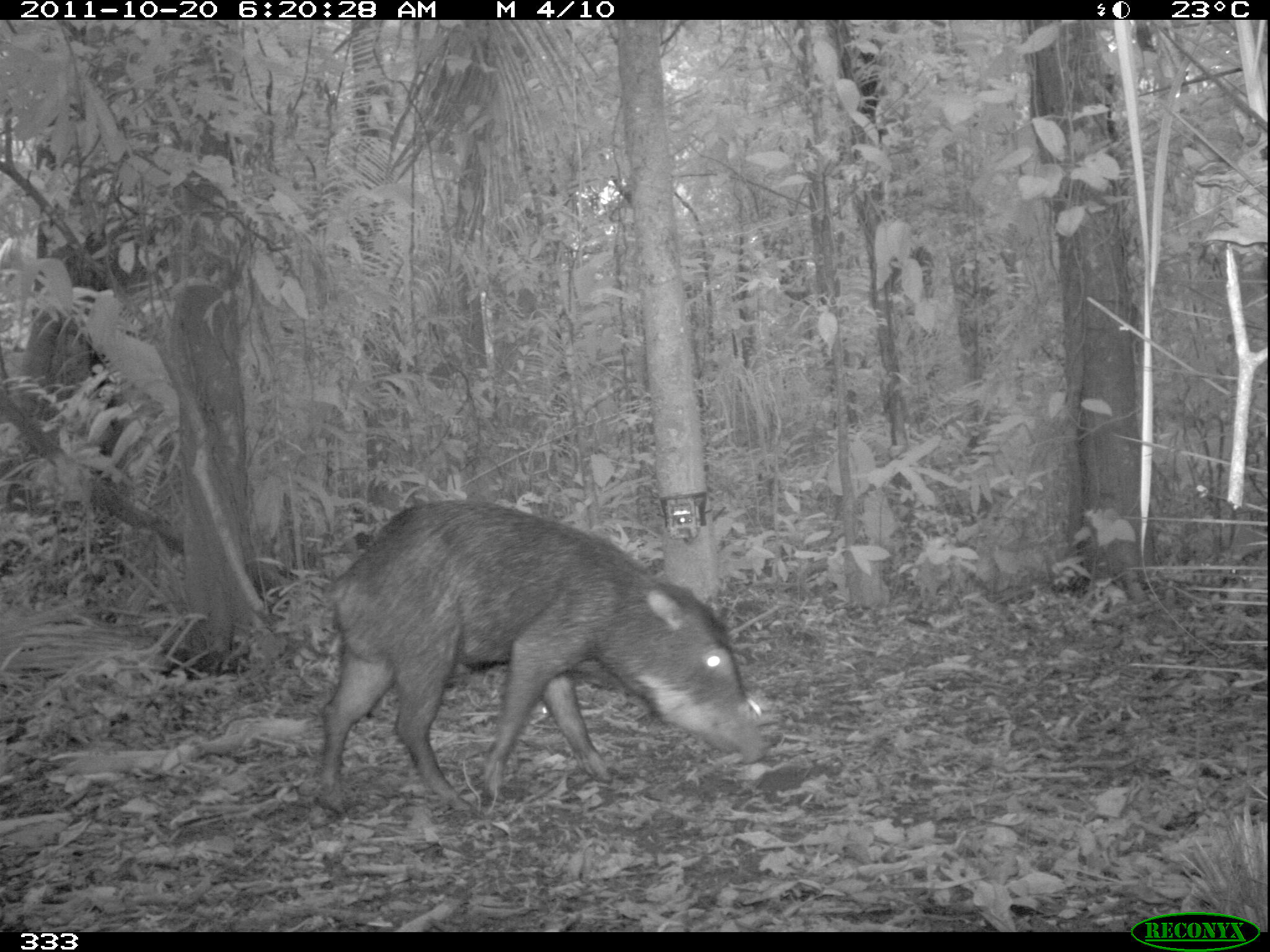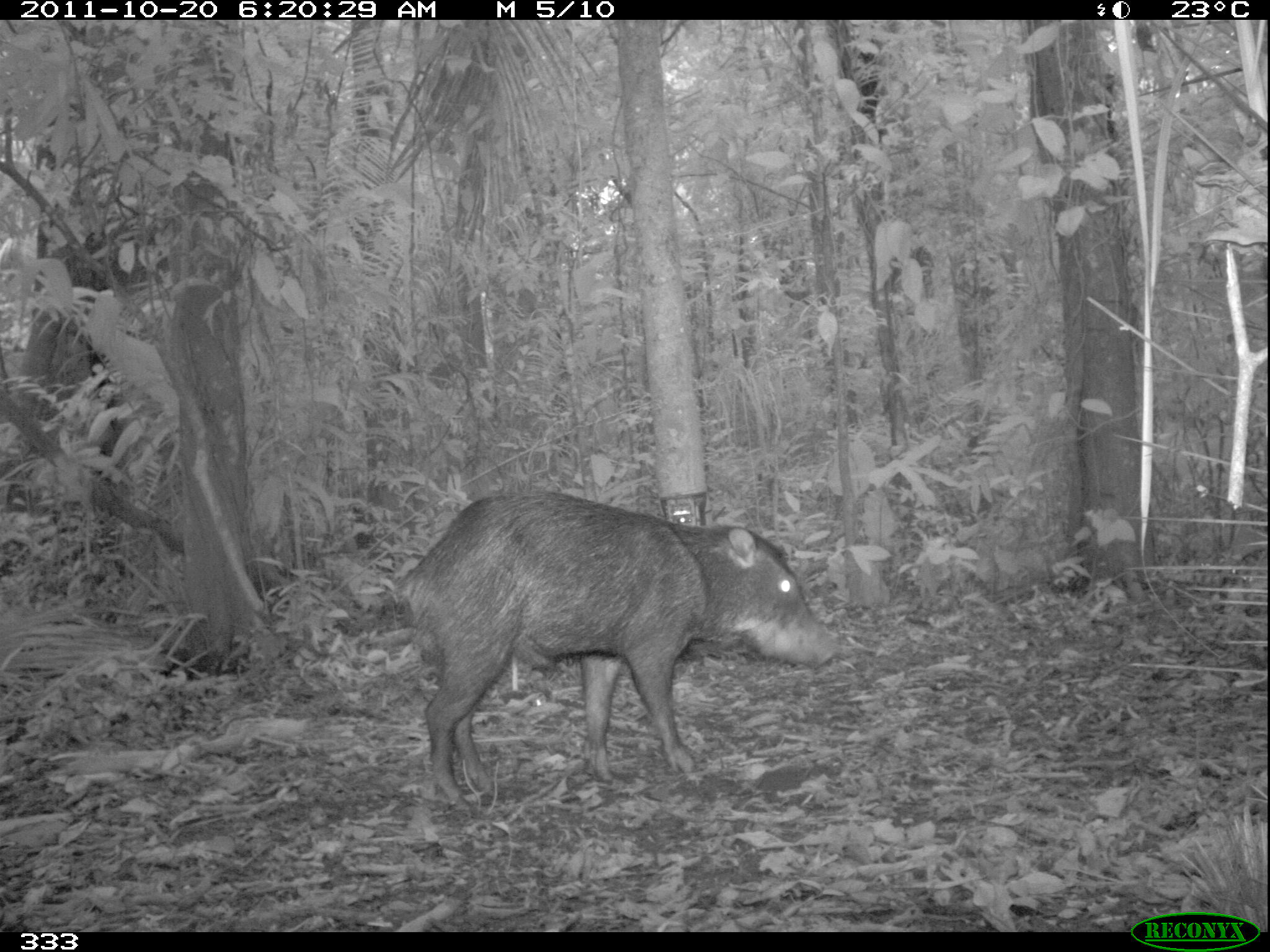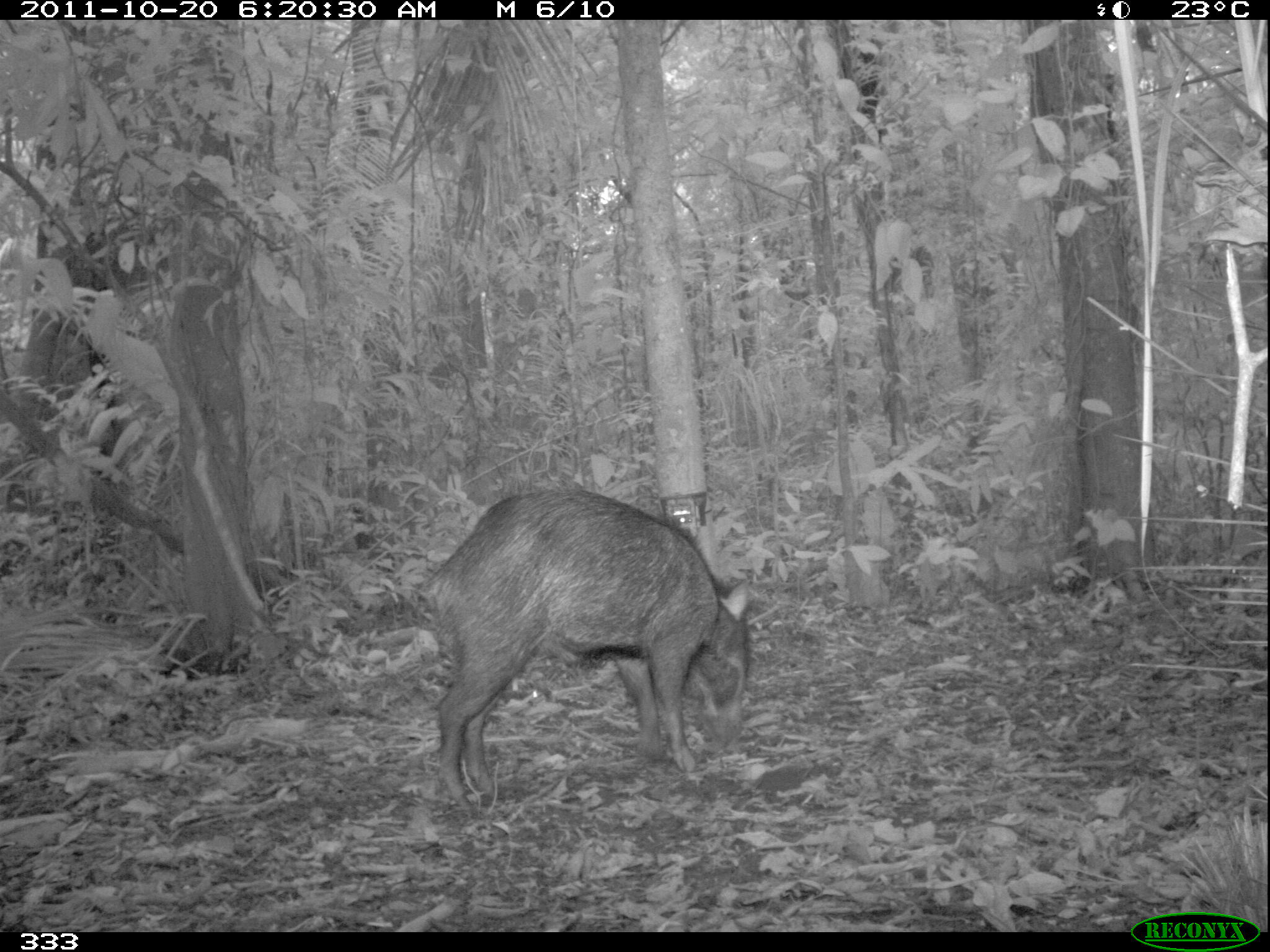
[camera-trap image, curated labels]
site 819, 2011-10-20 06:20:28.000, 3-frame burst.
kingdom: Animalia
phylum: Chordata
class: Mammalia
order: Artiodactyla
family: Tayassuidae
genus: Tayassu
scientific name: Tayassu pecari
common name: white-lipped peccary